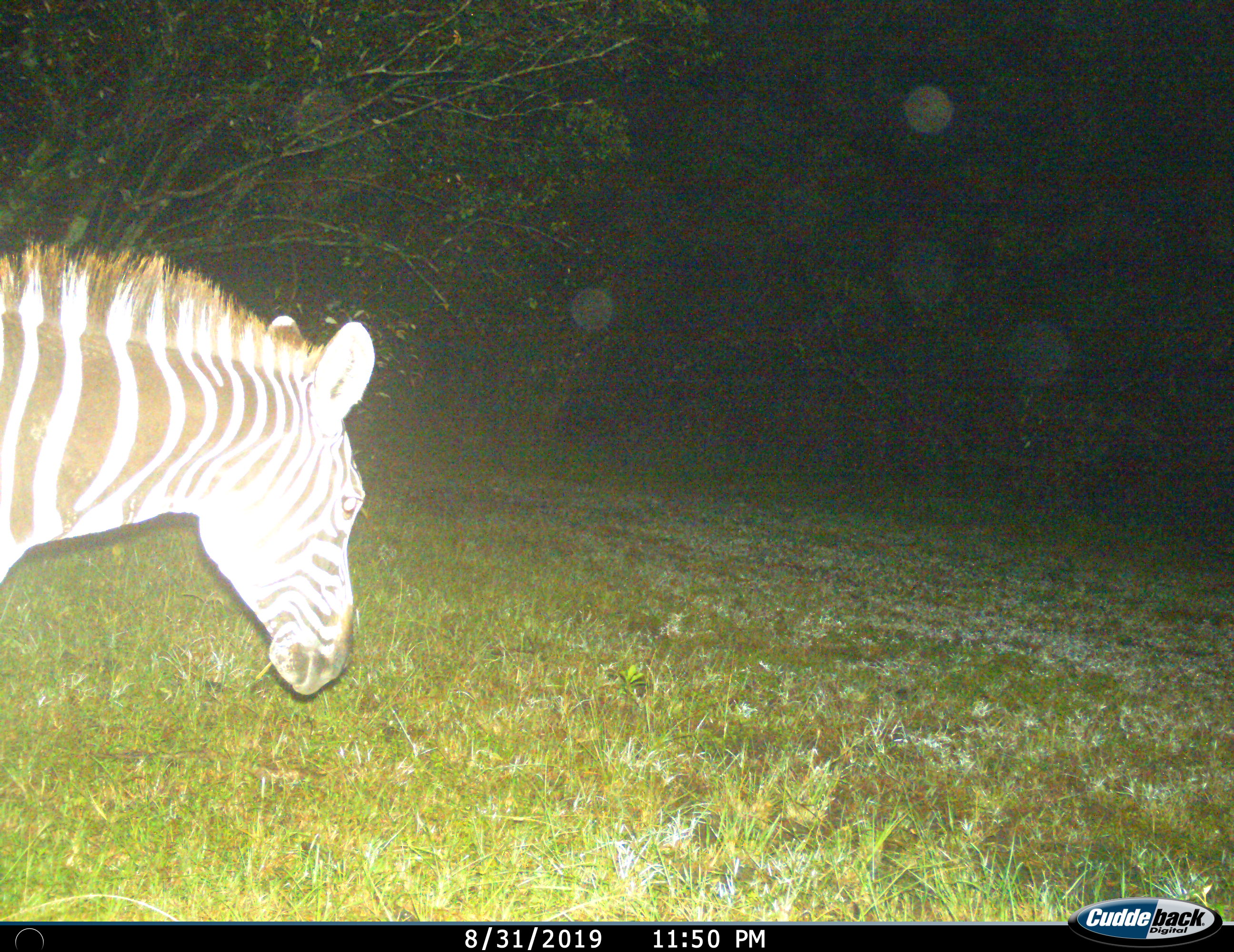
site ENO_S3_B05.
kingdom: Animalia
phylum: Chordata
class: Mammalia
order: Perissodactyla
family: Equidae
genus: Equus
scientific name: Equus quagga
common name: plains zebra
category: zebraplains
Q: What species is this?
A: Zebraplains (plains zebra) (Equus quagga).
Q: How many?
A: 1.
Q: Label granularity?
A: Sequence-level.